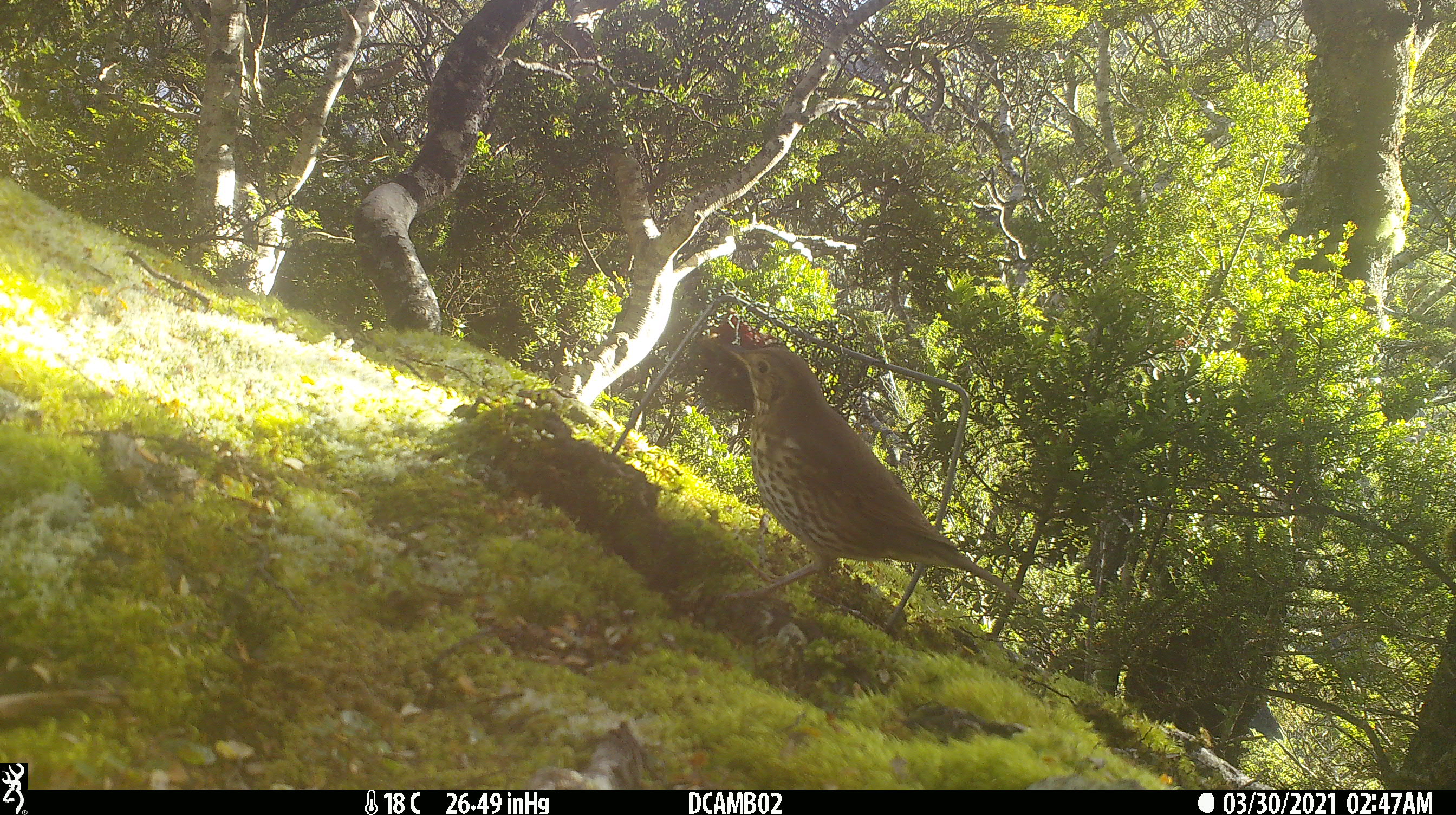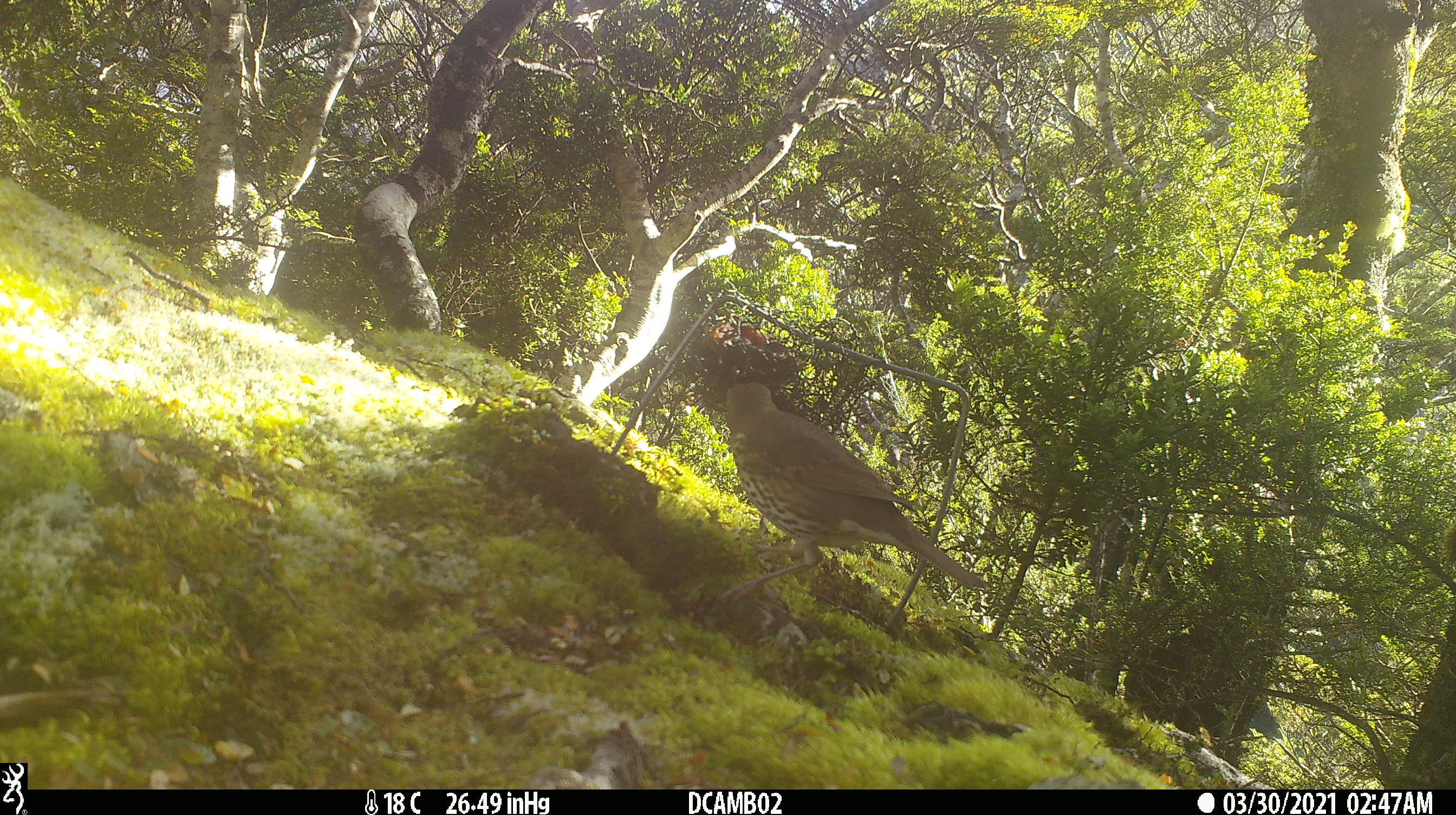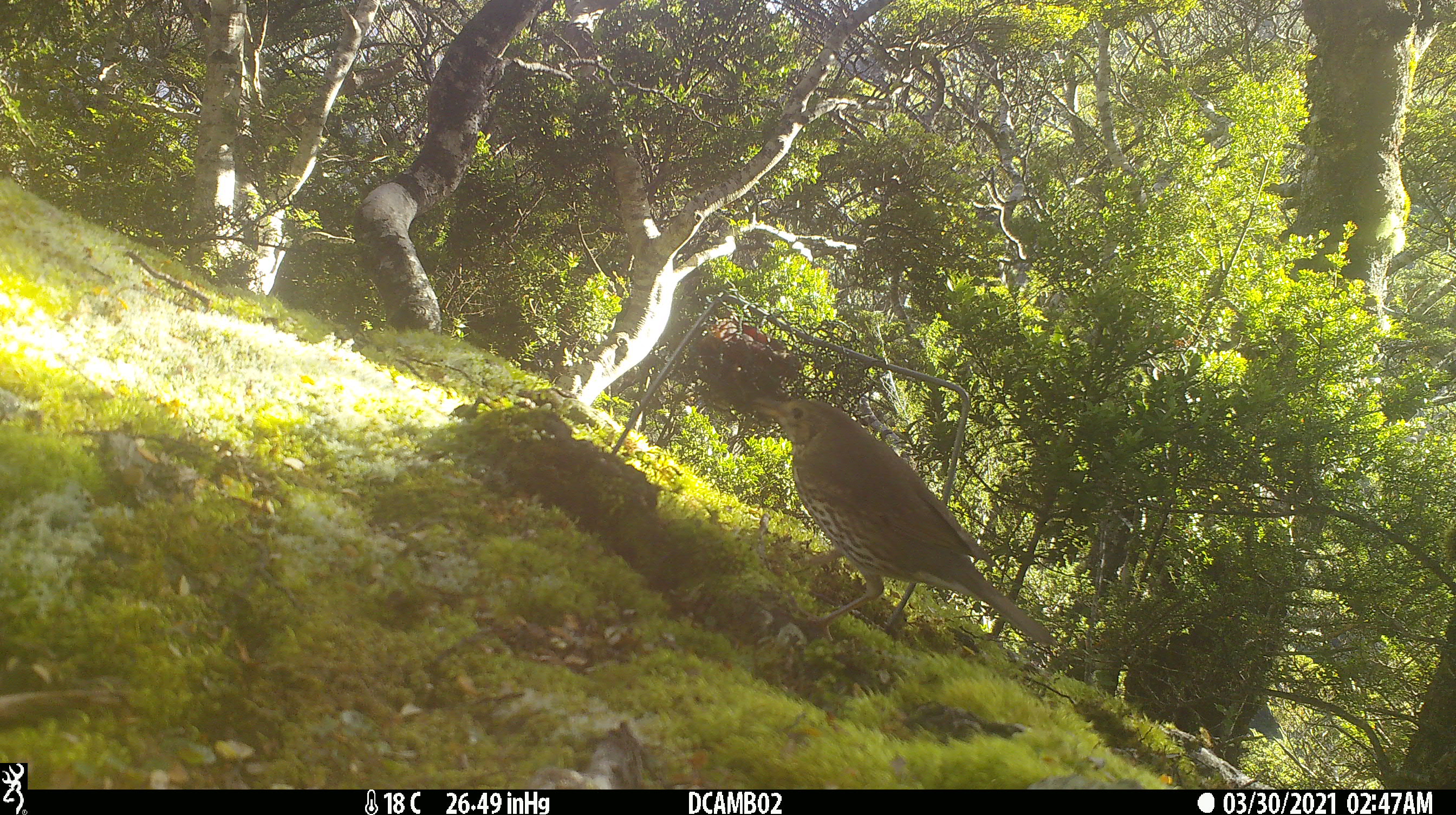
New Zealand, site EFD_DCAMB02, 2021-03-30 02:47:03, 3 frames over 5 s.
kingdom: Animalia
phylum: Chordata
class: Aves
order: Passeriformes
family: Turdidae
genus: Turdus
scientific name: Turdus philomelos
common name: song thrush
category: thrush